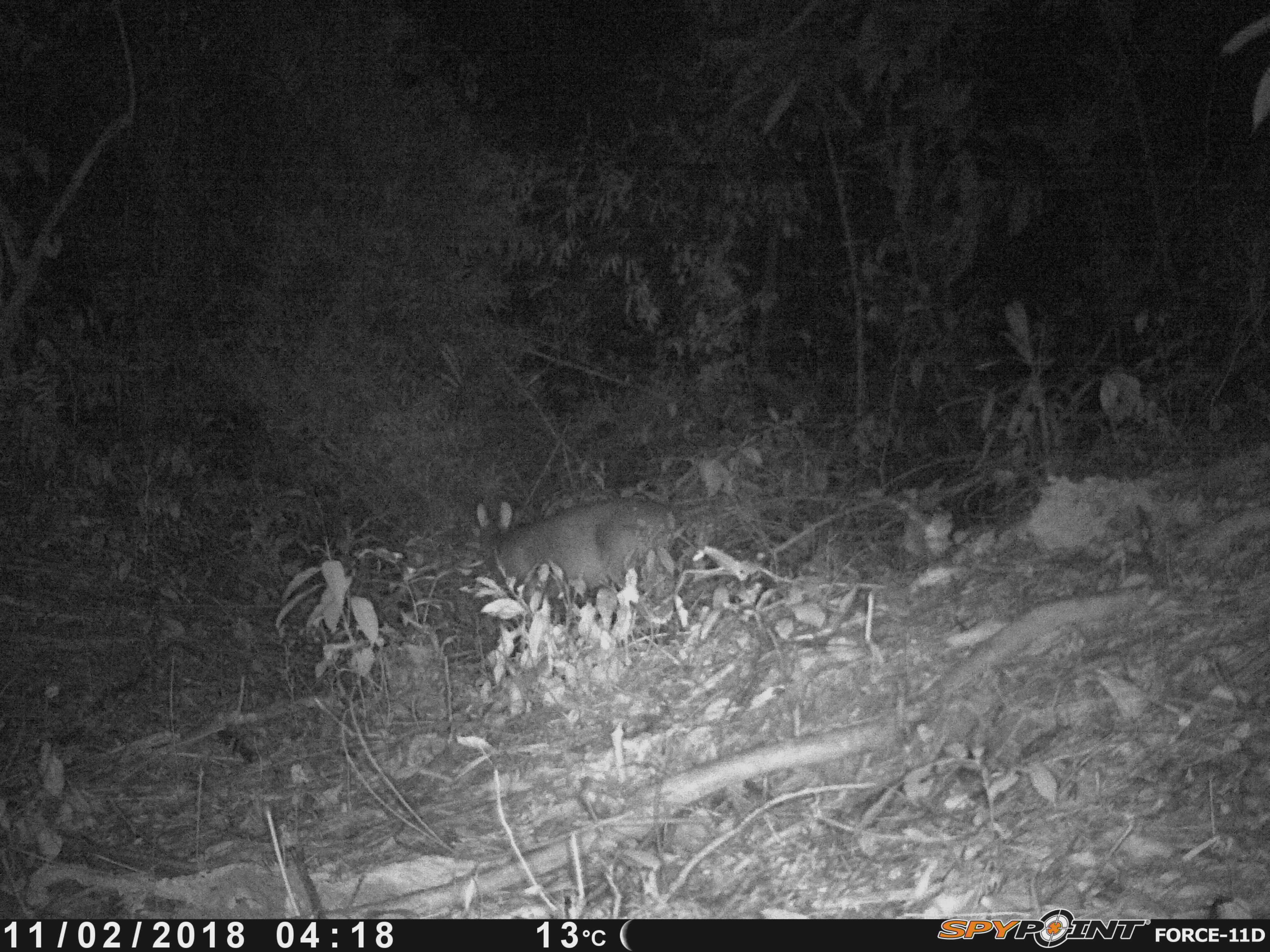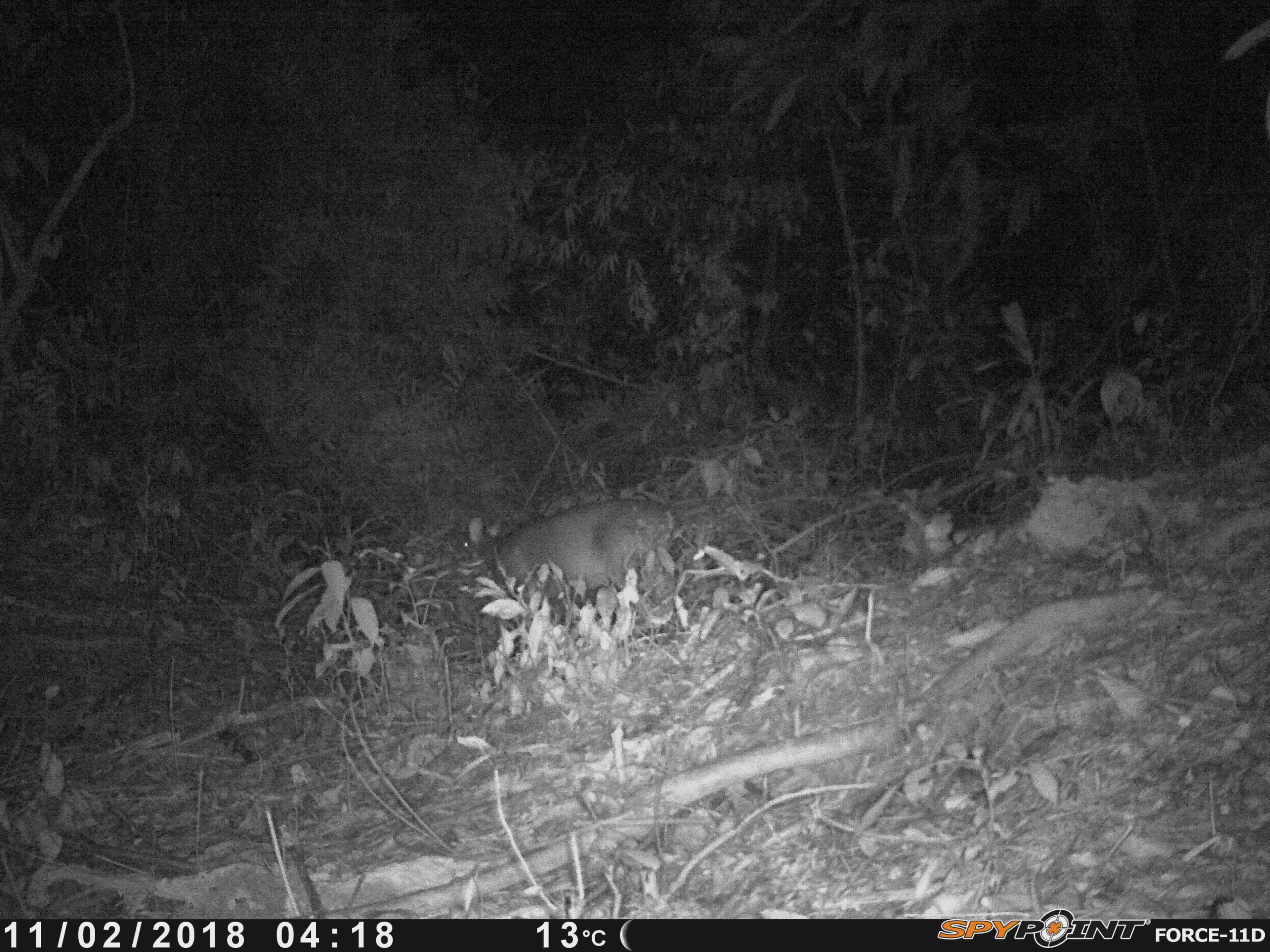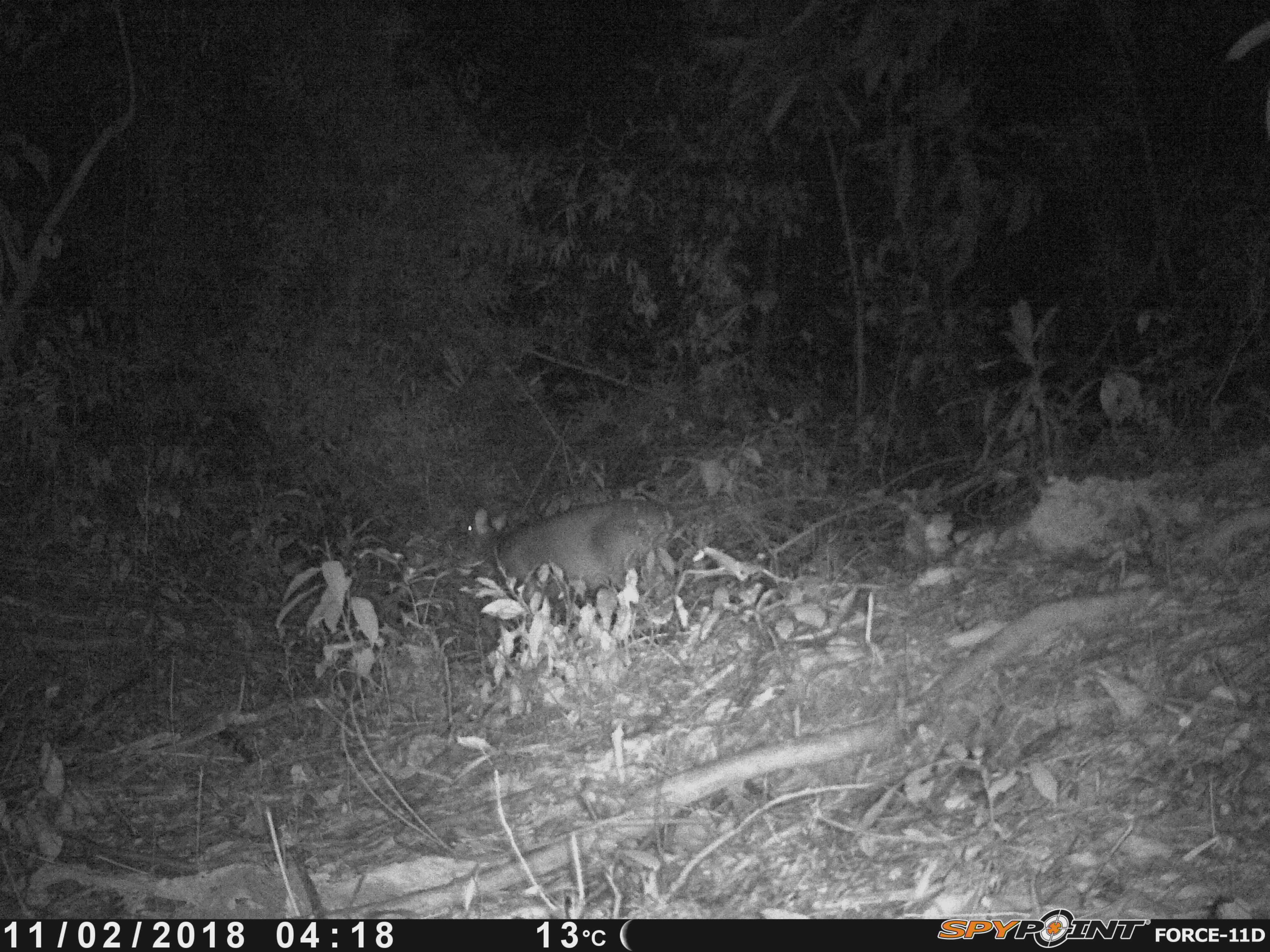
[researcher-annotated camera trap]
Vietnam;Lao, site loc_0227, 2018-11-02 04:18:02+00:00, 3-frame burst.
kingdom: Animalia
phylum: Chordata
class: Mammalia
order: Artiodactyla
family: Cervidae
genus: Muntiacus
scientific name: Muntiacus vuquangensis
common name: large-antlered muntjac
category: large antlered muntjac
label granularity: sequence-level